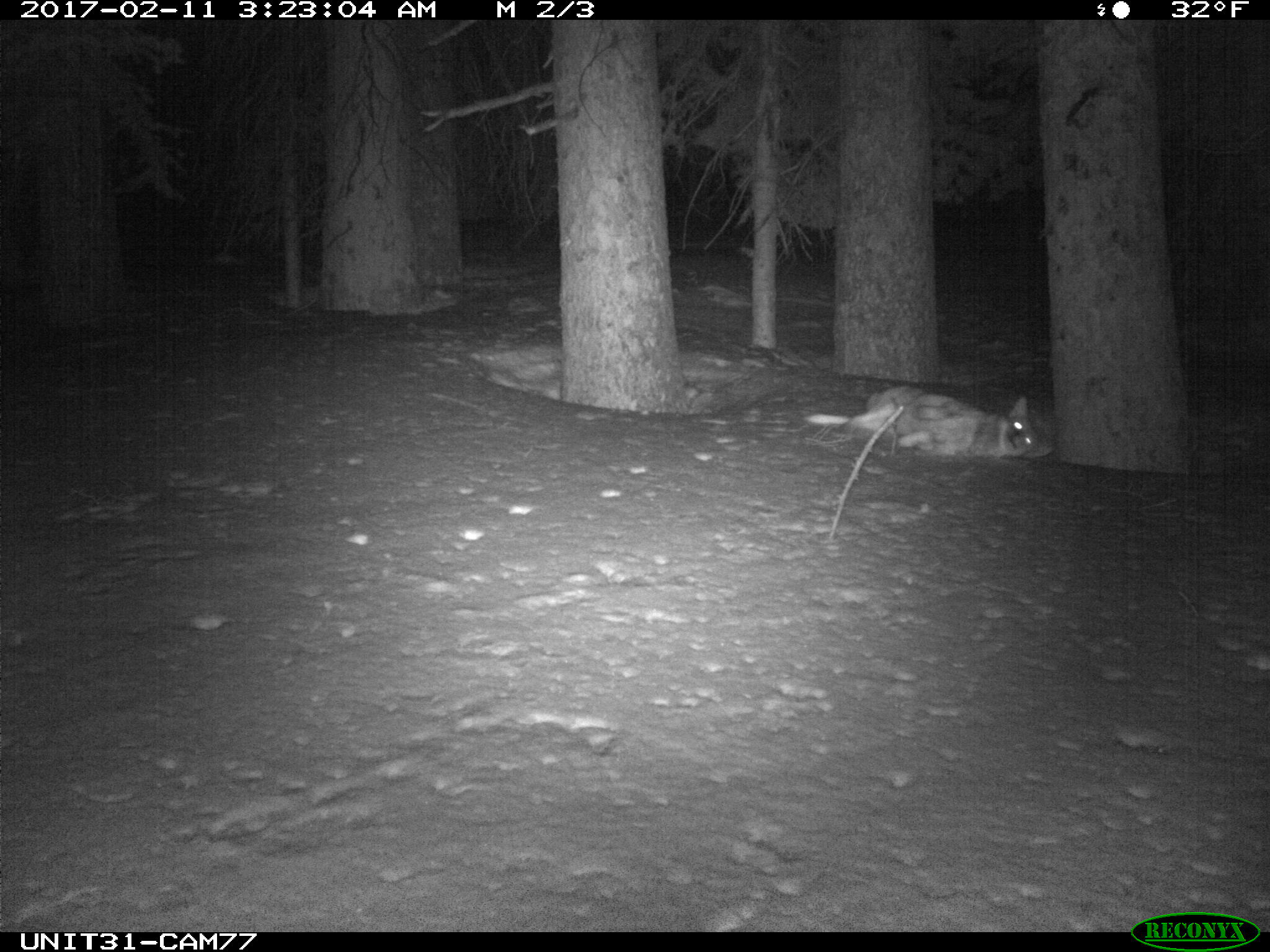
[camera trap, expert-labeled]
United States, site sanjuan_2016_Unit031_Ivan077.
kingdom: Animalia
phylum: Chordata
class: Mammalia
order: Carnivora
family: Canidae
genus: Canis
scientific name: Canis latrans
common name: coyote